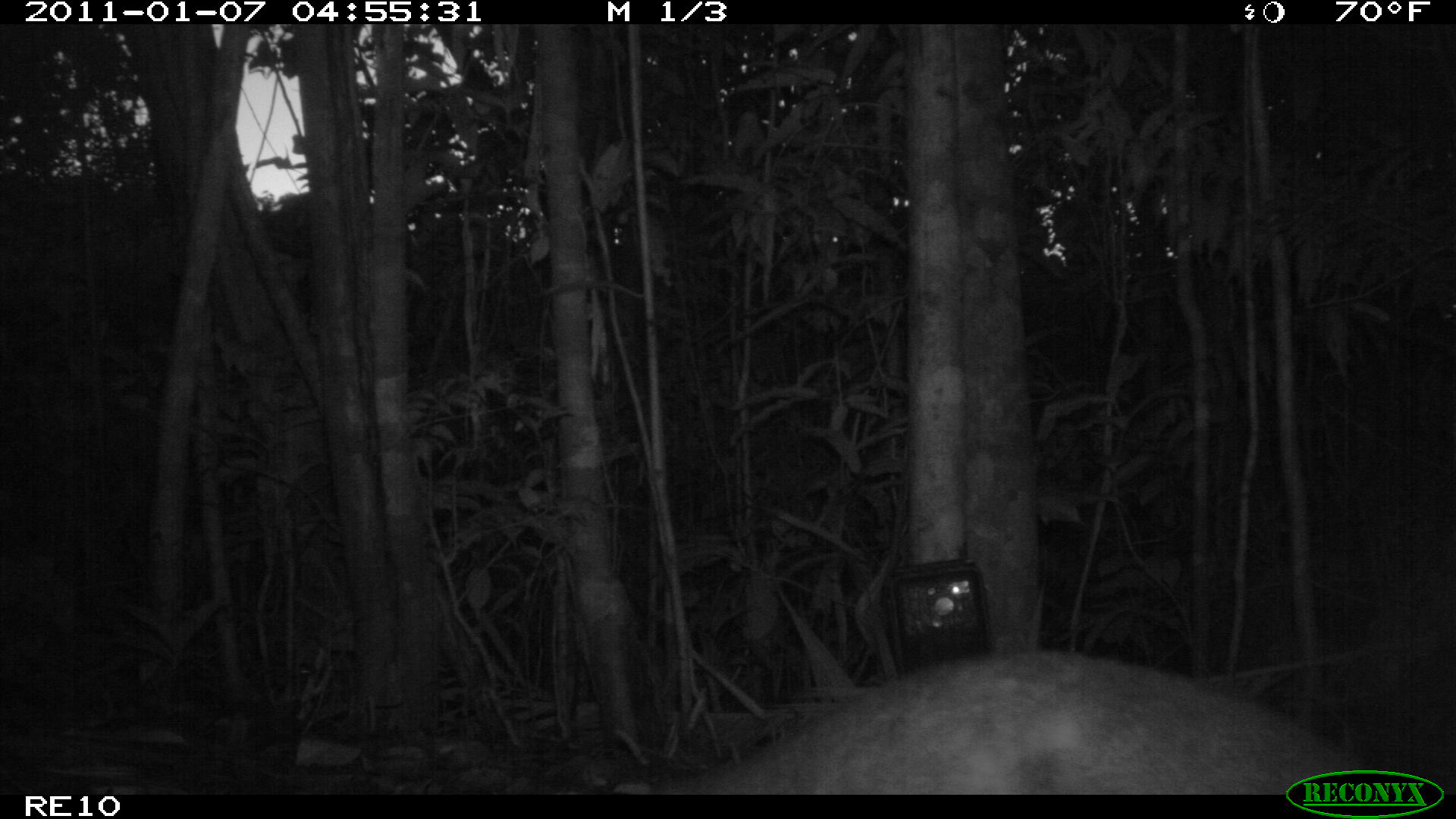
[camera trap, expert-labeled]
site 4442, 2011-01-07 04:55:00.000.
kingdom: Animalia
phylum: Chordata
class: Mammalia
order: Carnivora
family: Eupleridae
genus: Eupleres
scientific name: Eupleres goudotii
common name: falanouc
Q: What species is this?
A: Eupleres goudotii (falanouc).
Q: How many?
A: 1.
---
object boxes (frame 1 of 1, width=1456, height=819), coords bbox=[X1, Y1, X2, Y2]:
eupleres goudotii: bbox=[687, 647, 1323, 794]